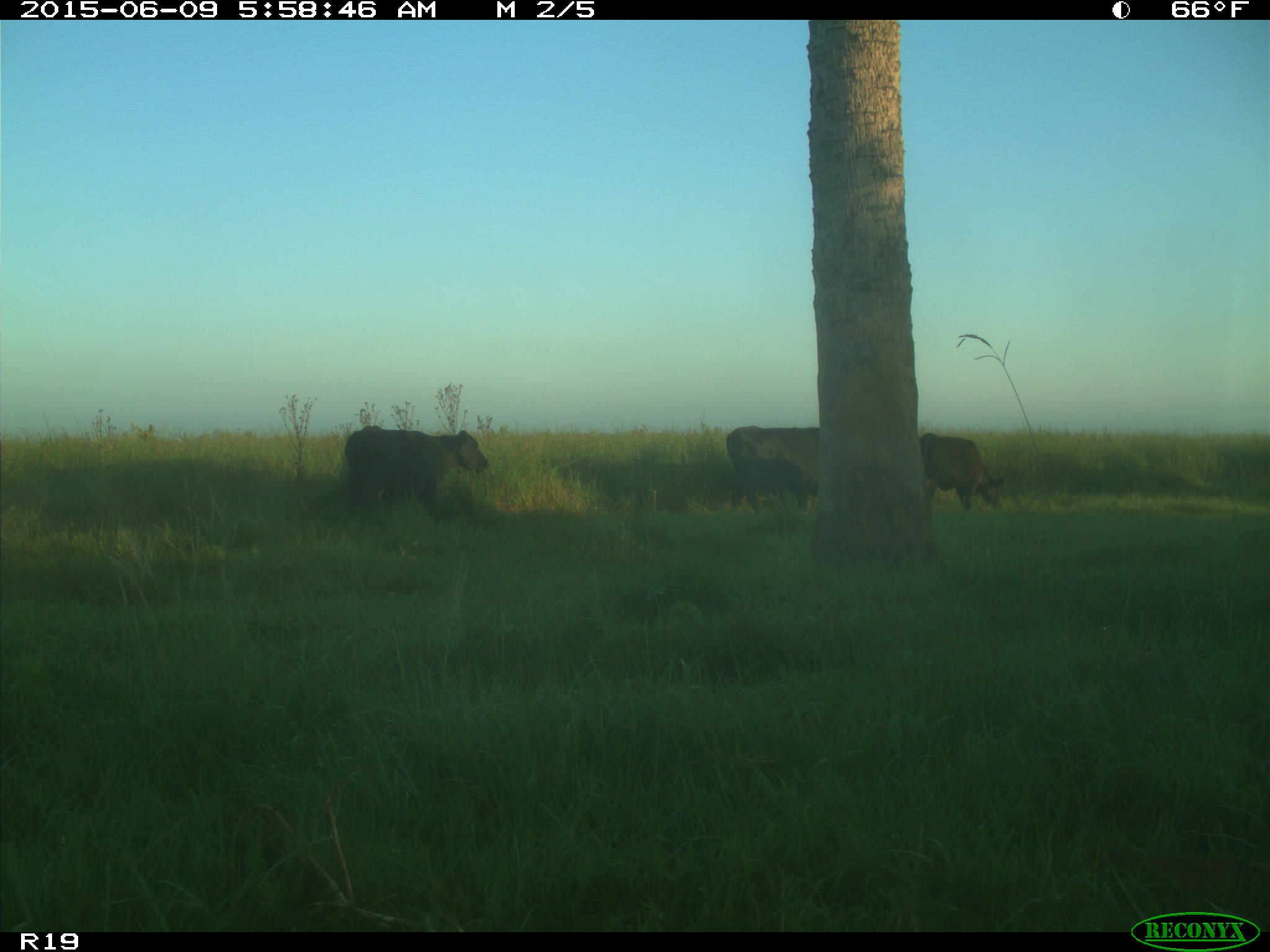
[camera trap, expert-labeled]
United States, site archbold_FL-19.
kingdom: Animalia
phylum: Chordata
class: Mammalia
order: Artiodactyla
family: Bovidae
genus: Bos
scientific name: Bos taurus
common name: domestic cow